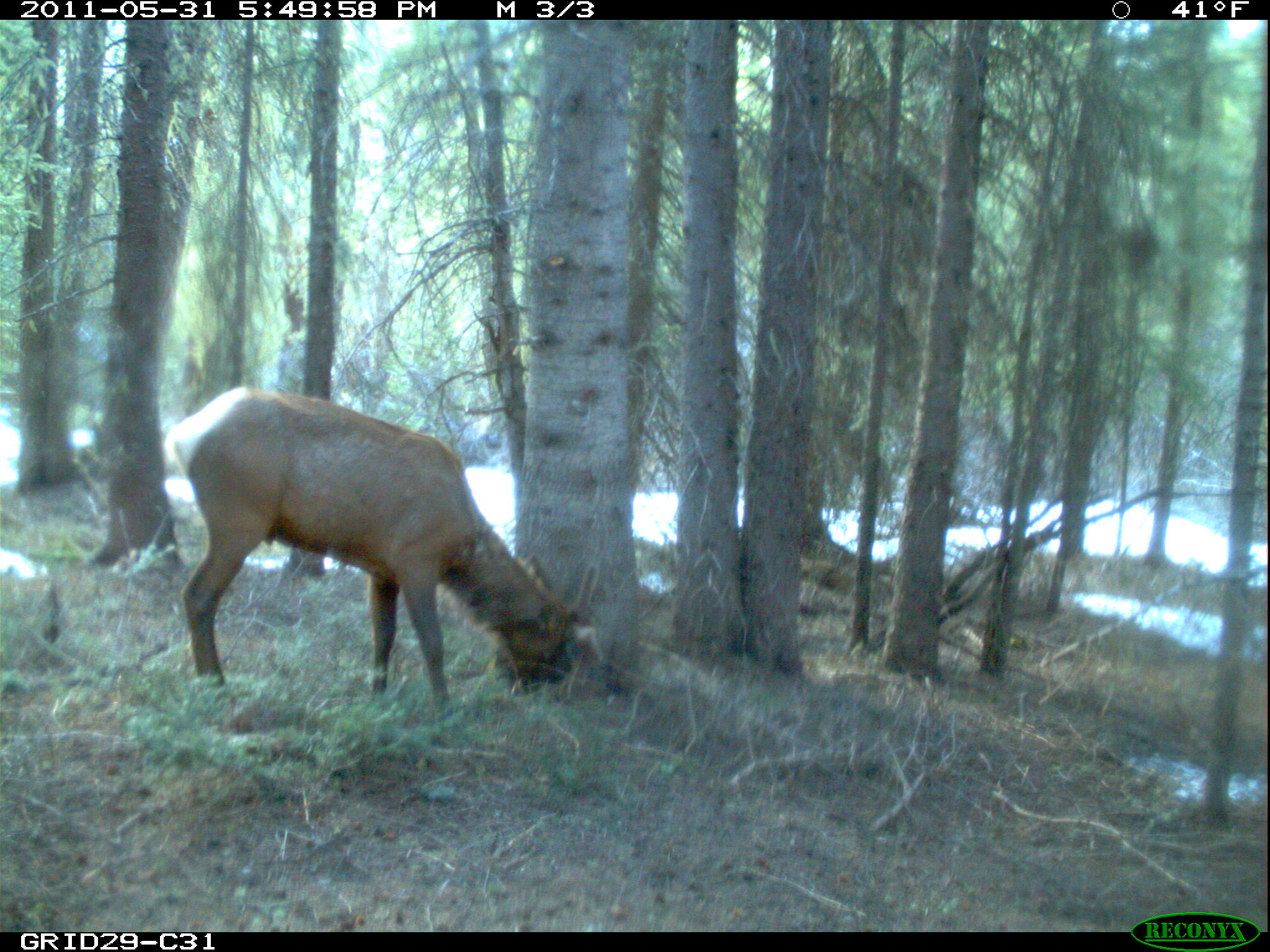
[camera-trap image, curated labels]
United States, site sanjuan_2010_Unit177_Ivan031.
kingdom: Animalia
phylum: Chordata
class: Mammalia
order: Artiodactyla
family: Cervidae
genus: Cervus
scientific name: Cervus elaphus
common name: red deer